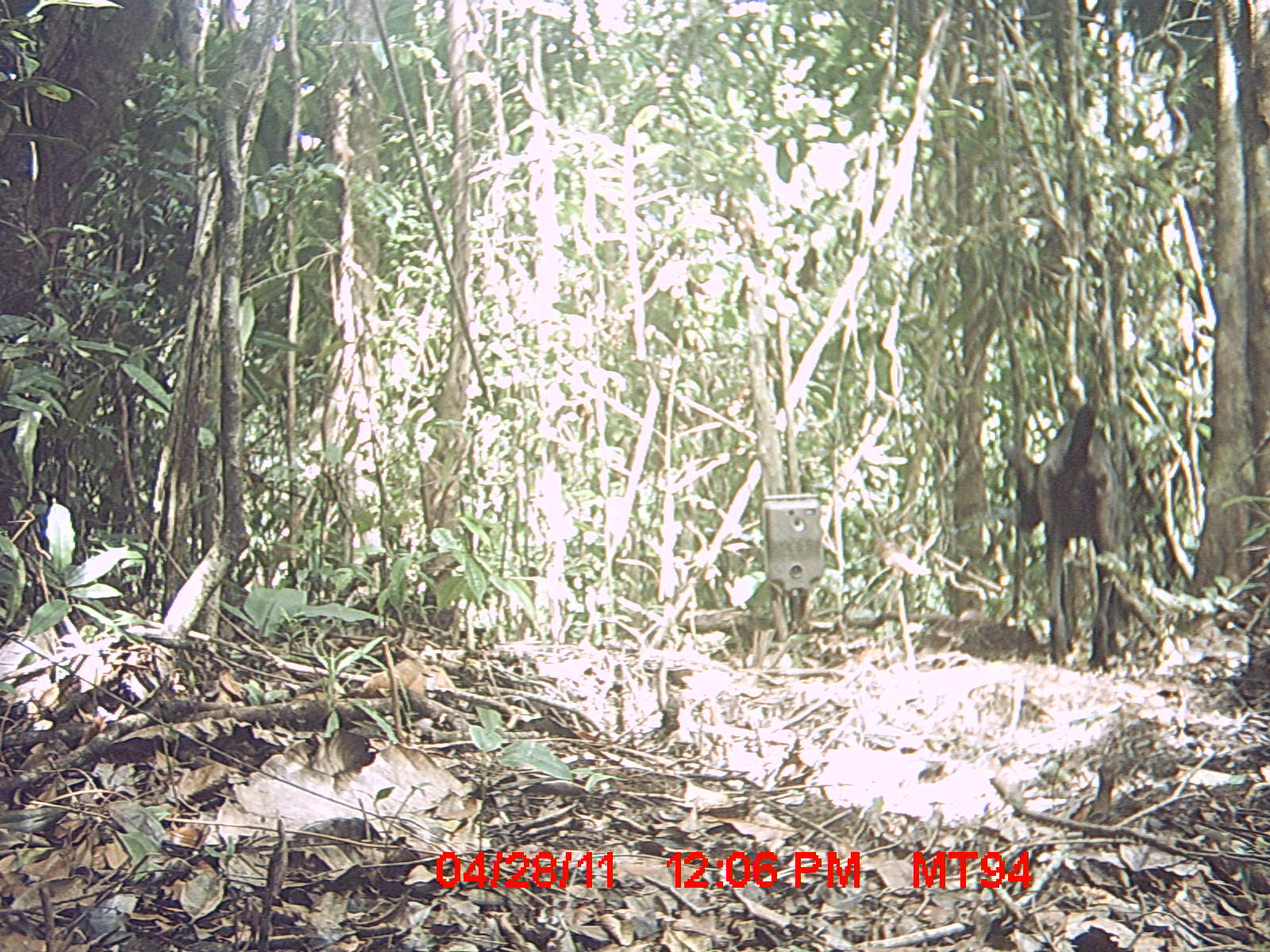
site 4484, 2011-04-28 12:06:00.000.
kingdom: Animalia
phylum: Chordata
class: Mammalia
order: Carnivora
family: Canidae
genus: Canis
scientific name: Canis familiaris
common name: domestic dog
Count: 1.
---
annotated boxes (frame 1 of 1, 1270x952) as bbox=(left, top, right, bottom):
canis familiaris: bbox=(998, 403, 1120, 668)